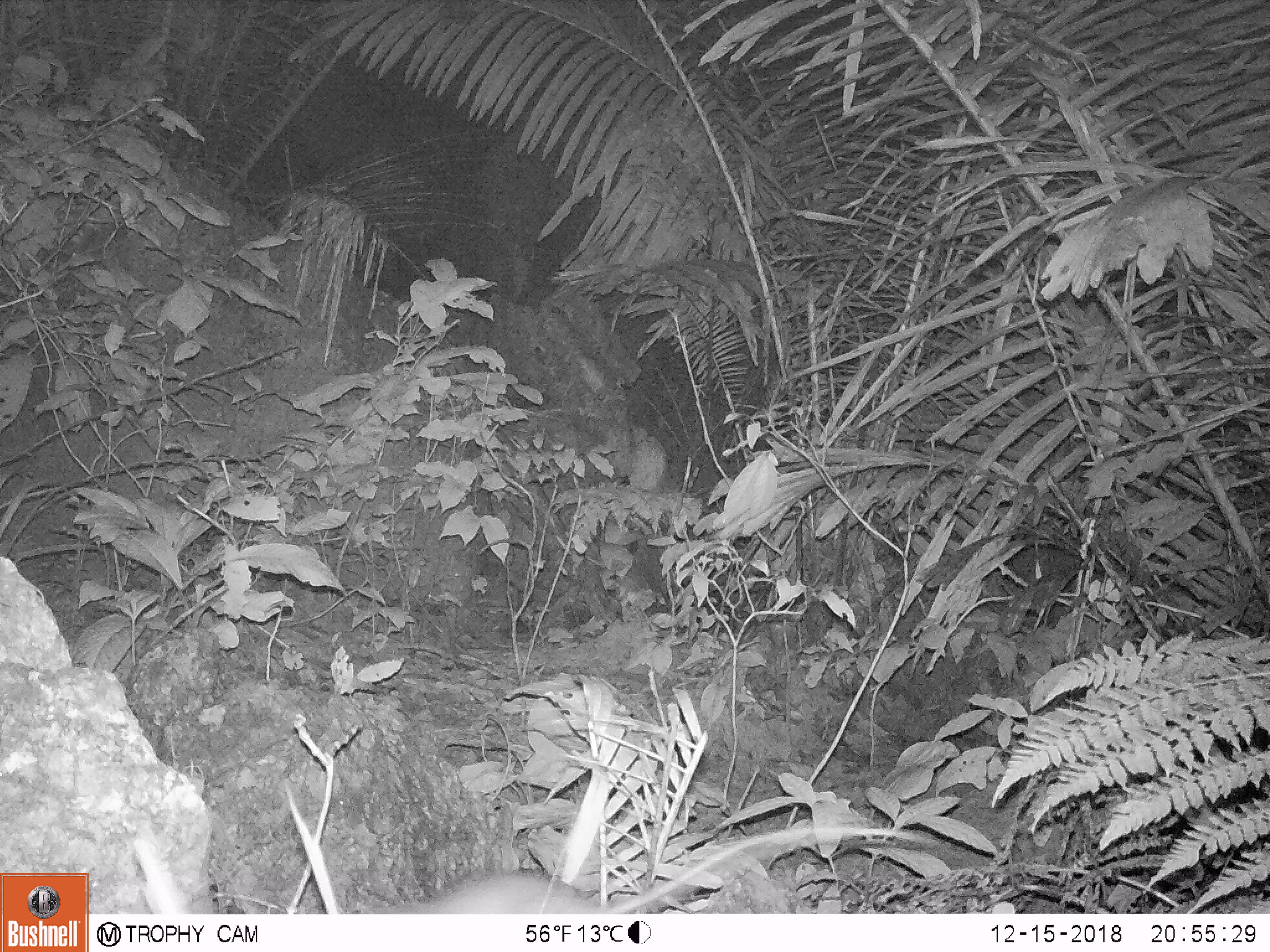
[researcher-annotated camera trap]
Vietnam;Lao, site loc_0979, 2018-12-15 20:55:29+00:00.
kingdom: Animalia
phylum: Chordata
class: Mammalia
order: Rodentia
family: Muridae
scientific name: Muridae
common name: old-world mice and rats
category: unidentified murid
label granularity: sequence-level